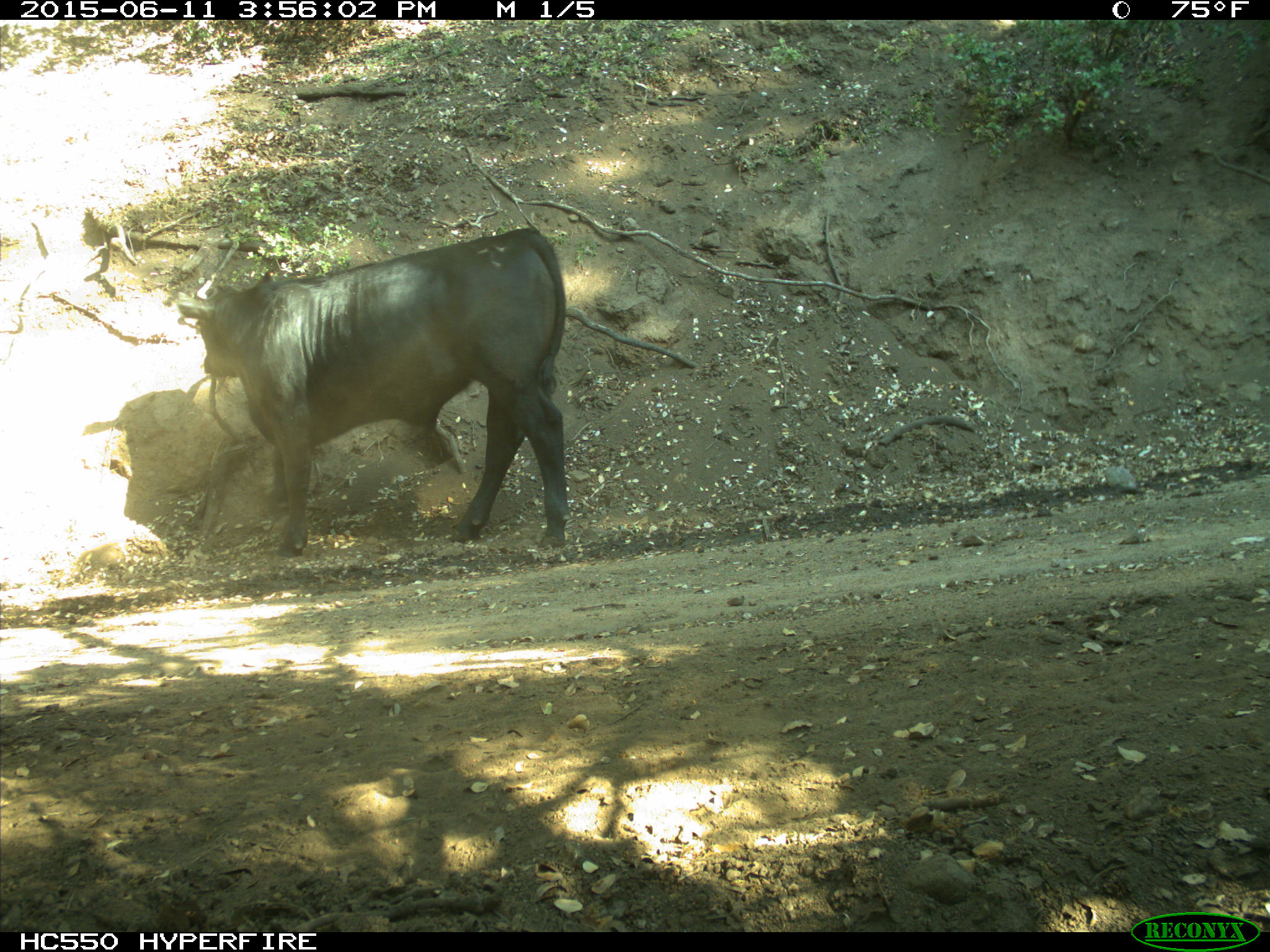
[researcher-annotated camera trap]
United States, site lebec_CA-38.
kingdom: Animalia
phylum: Chordata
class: Mammalia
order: Artiodactyla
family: Bovidae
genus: Bos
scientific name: Bos taurus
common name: domestic cow